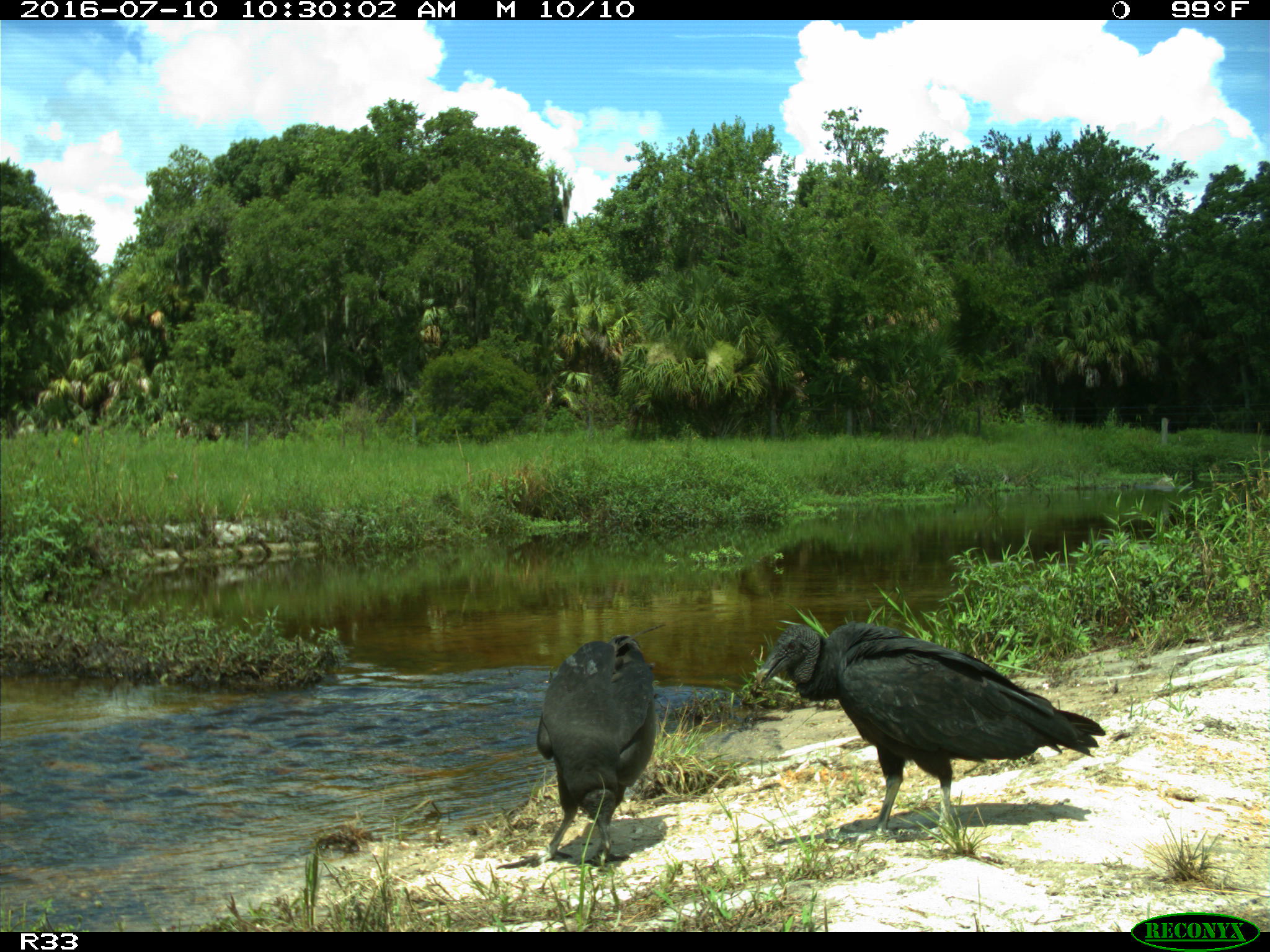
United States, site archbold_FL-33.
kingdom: Animalia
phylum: Chordata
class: Aves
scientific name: Aves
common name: birds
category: unidentified bird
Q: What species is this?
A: Unidentified bird (birds) (Aves).